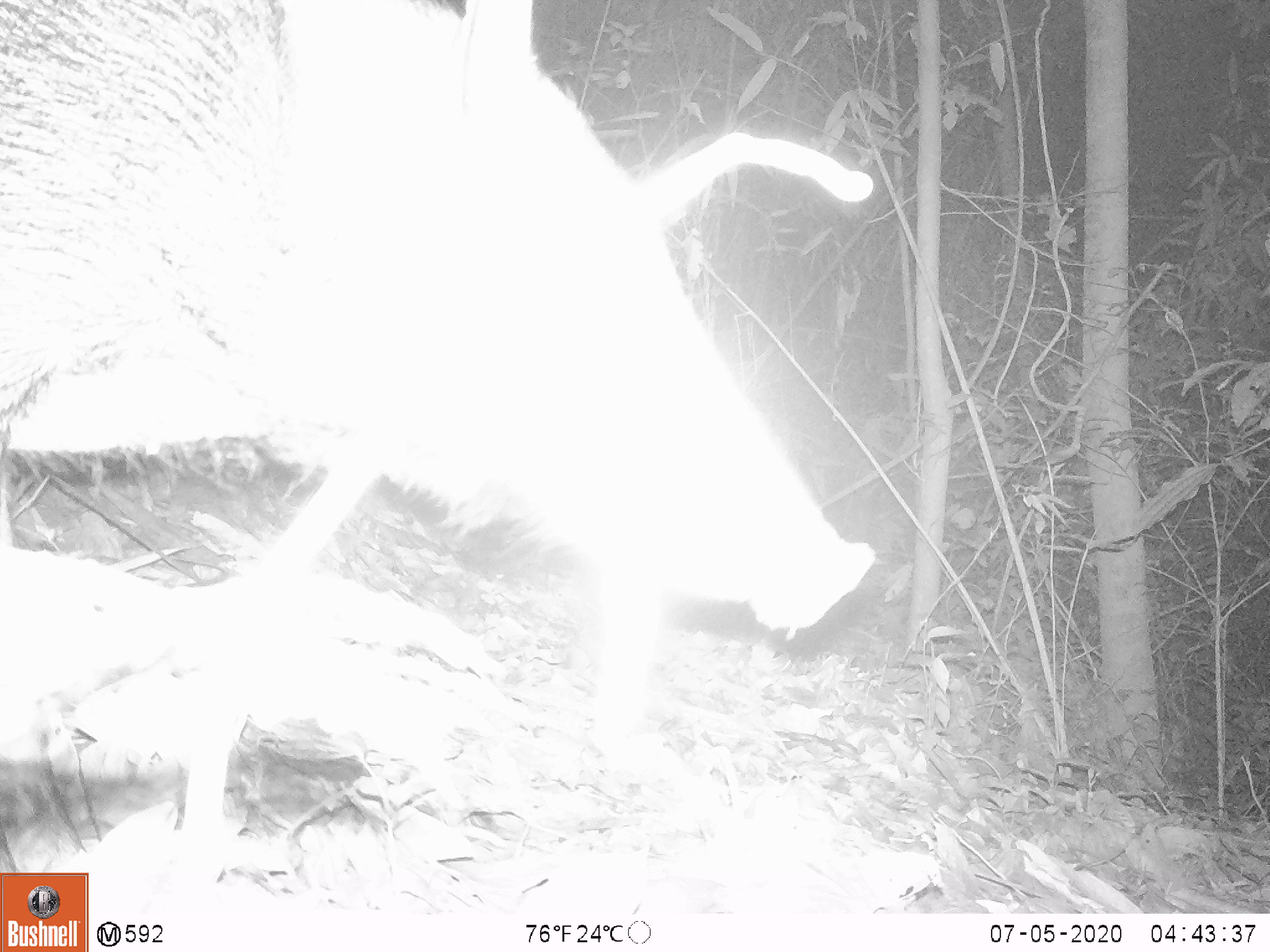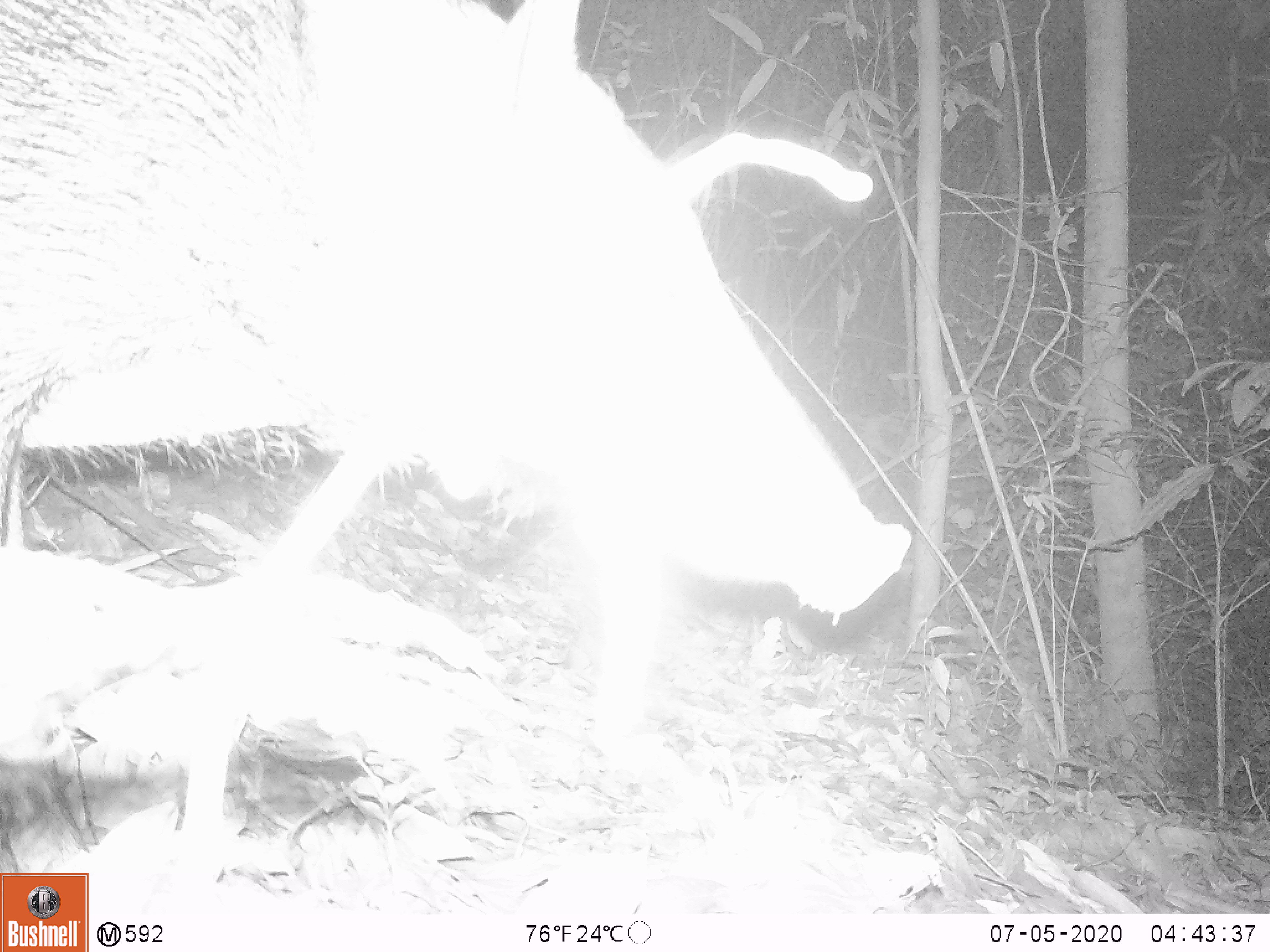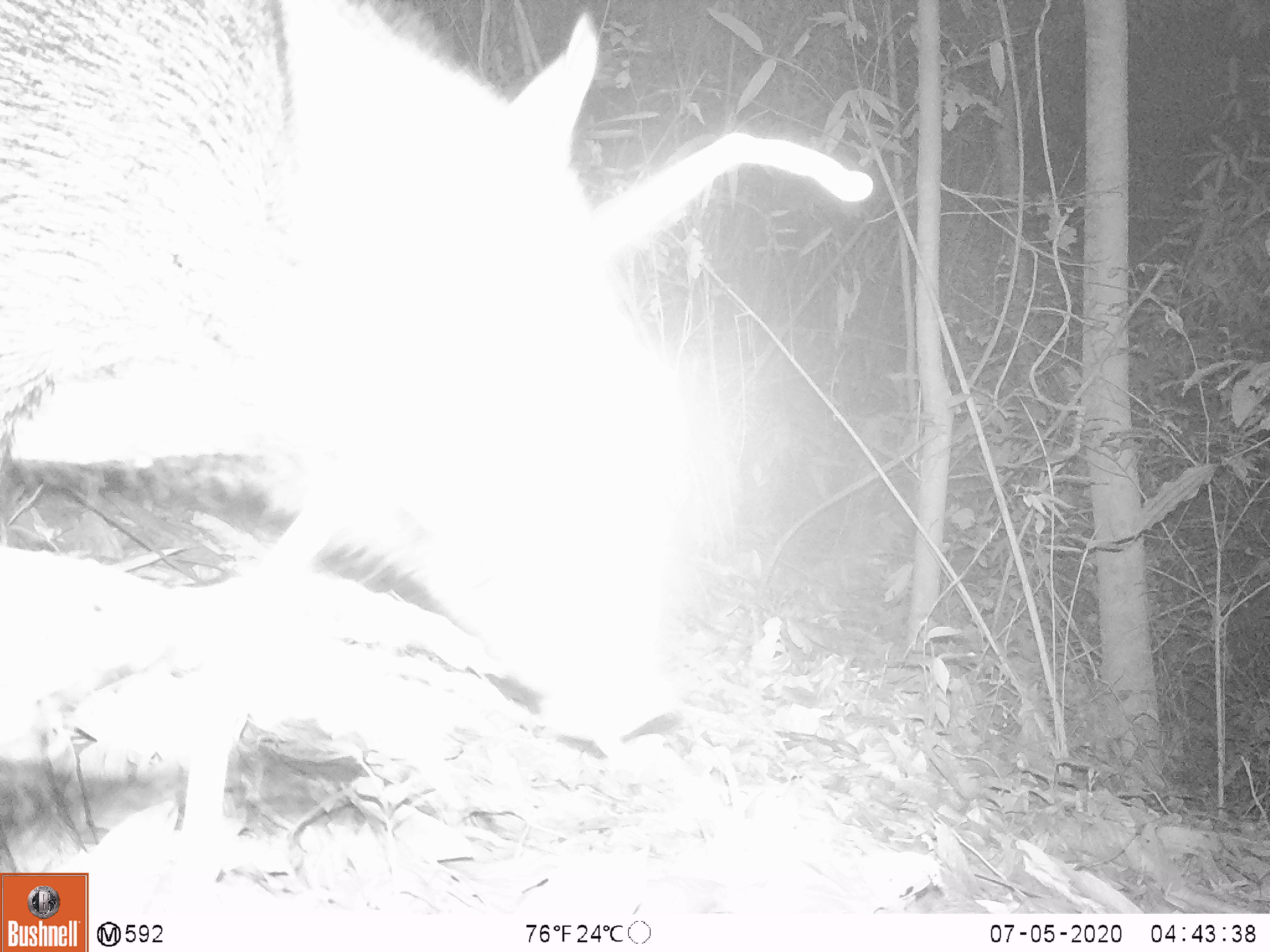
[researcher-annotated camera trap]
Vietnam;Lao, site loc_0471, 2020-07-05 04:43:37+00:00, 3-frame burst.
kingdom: Animalia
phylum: Chordata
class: Mammalia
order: Artiodactyla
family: Suidae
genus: Sus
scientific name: Sus scrofa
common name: eurasian wild pig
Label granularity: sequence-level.